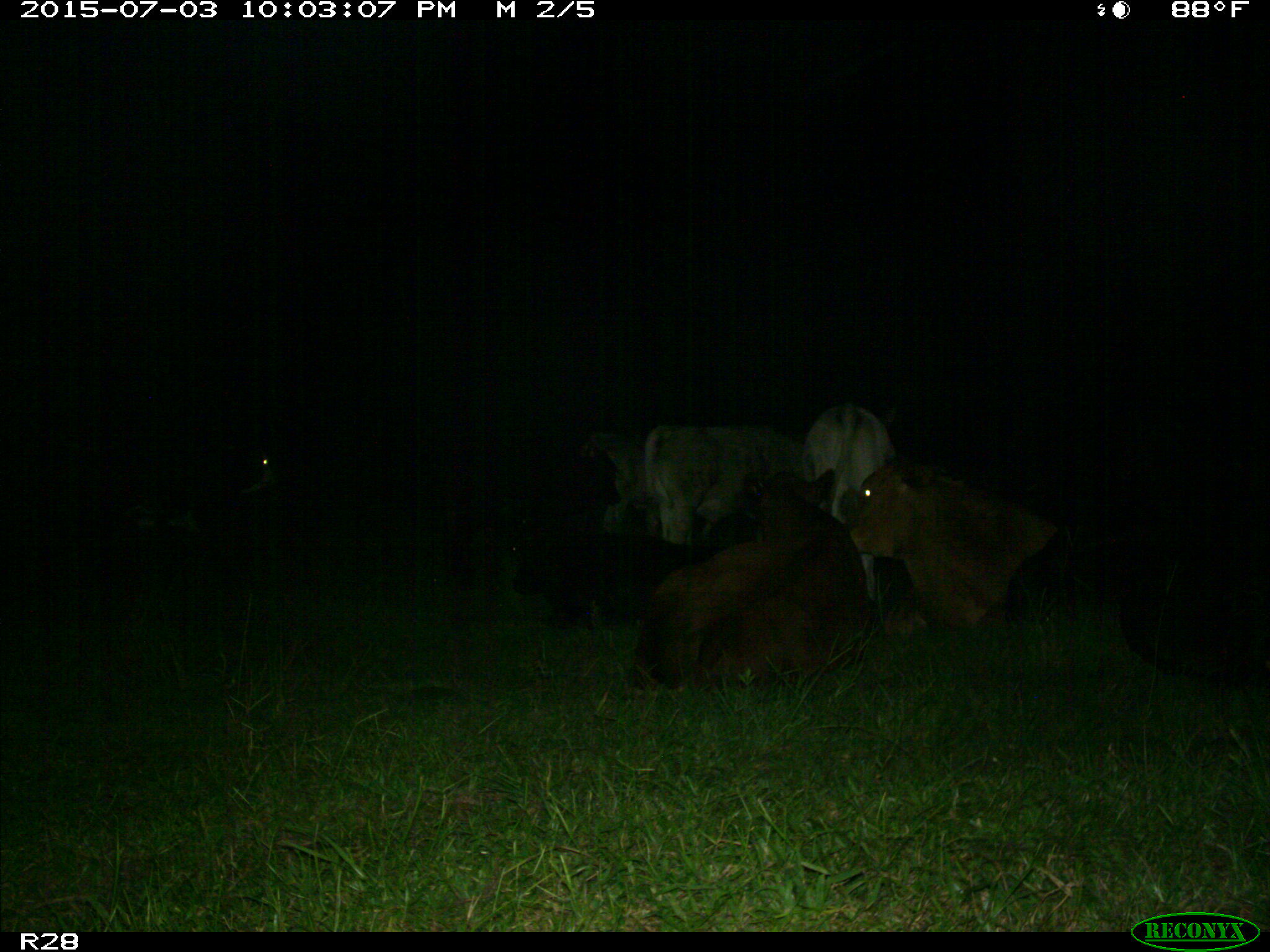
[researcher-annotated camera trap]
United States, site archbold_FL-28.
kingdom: Animalia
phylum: Chordata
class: Mammalia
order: Artiodactyla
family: Bovidae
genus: Bos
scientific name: Bos taurus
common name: domestic cow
Bos taurus (domestic cow).